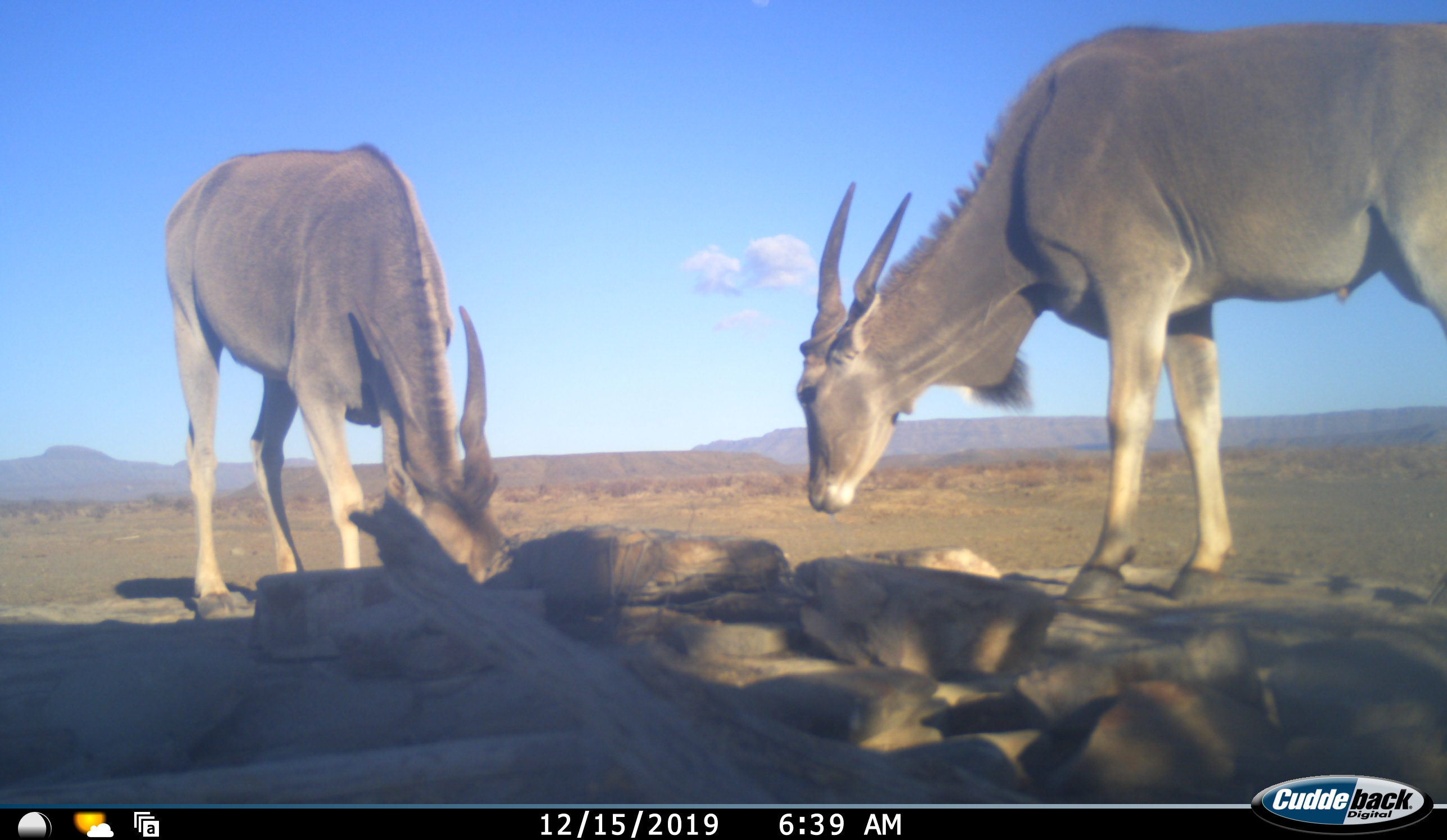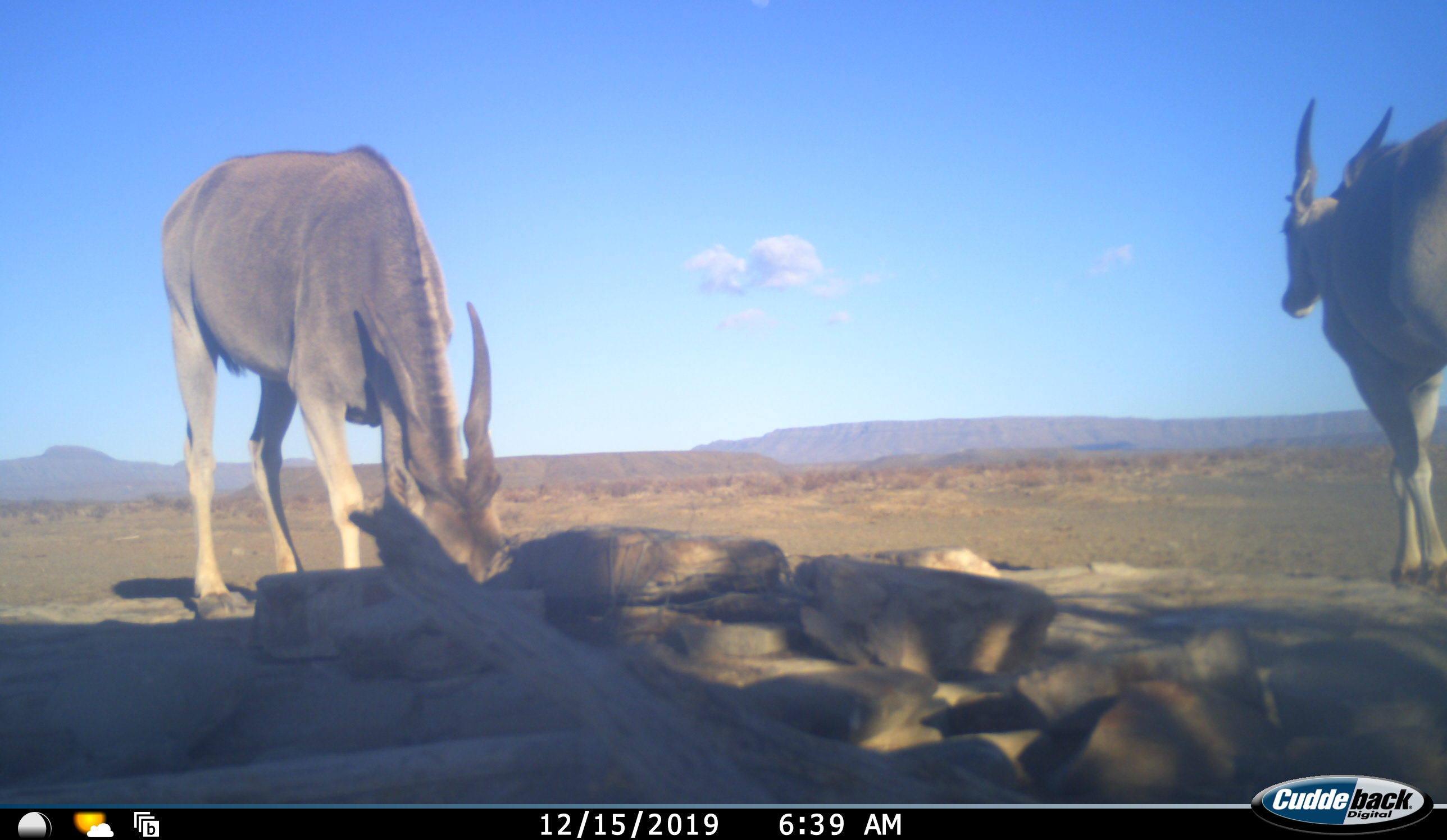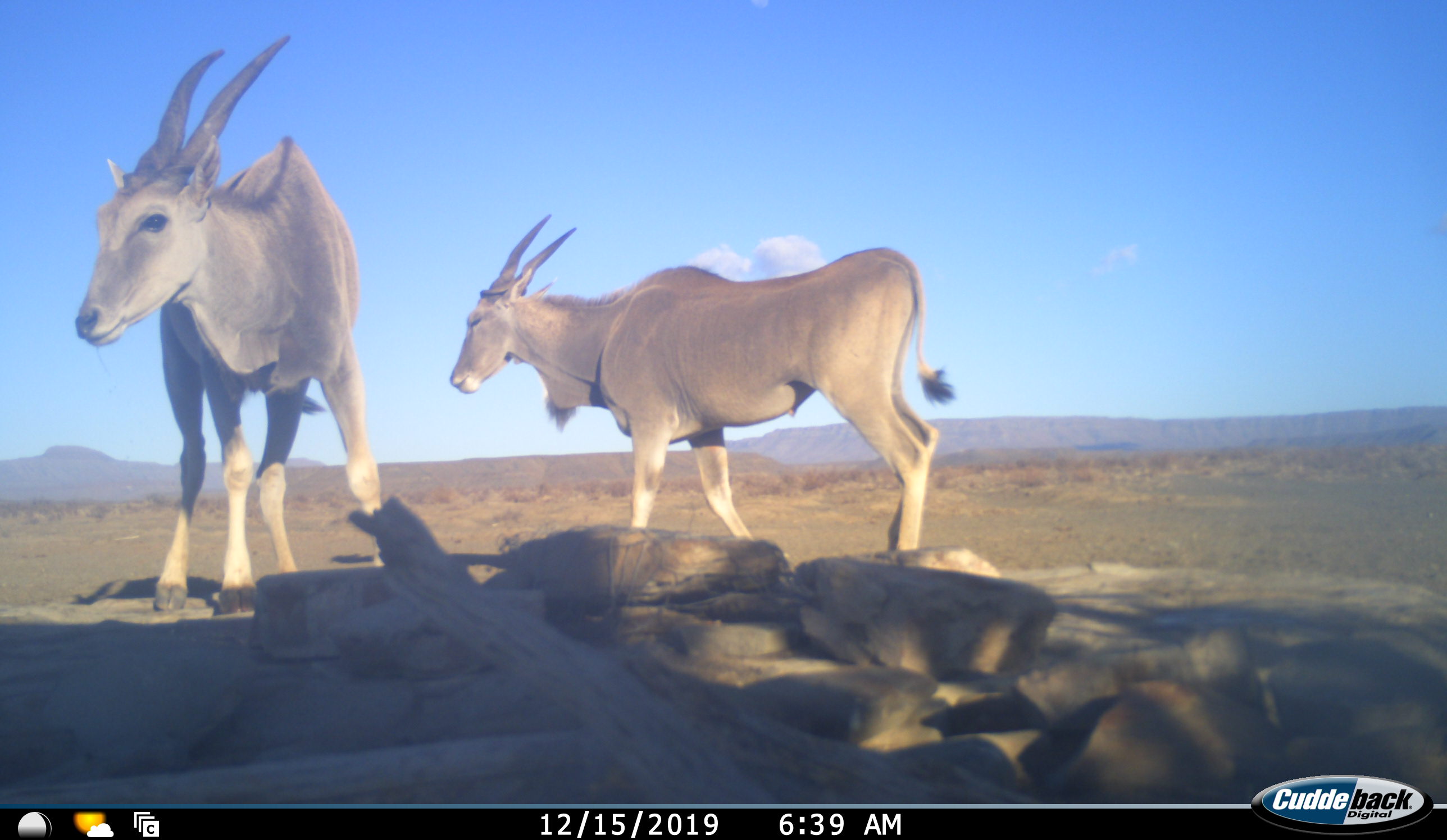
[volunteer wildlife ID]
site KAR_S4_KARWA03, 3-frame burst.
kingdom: Animalia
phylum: Chordata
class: Mammalia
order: Artiodactyla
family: Bovidae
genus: Tragelaphus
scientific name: Tragelaphus oryx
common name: eland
Eland (Tragelaphus oryx), count 2. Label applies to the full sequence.